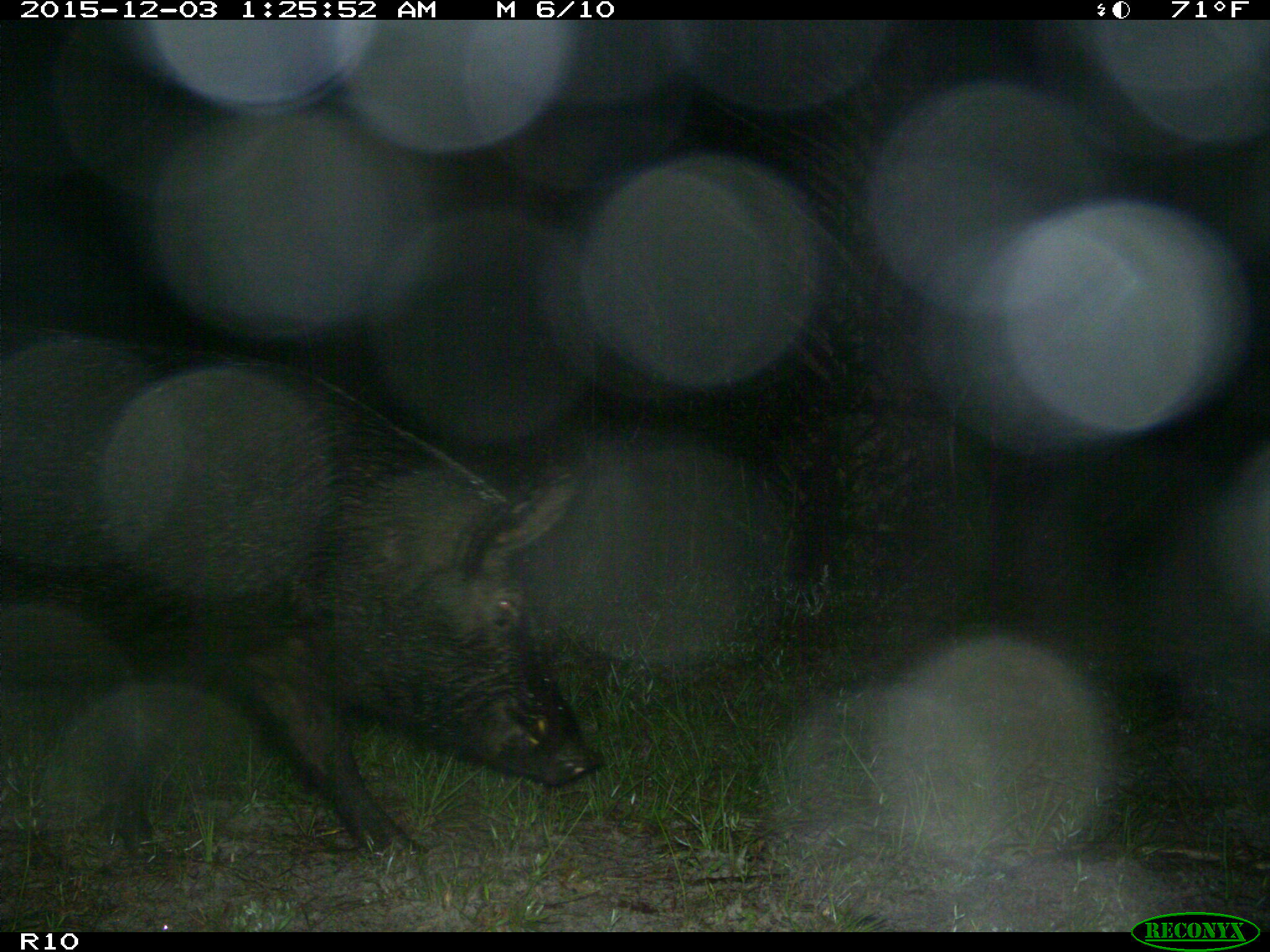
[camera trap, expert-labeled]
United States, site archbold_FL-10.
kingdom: Animalia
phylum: Chordata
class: Mammalia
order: Artiodactyla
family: Suidae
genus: Sus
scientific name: Sus scrofa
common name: wild boar